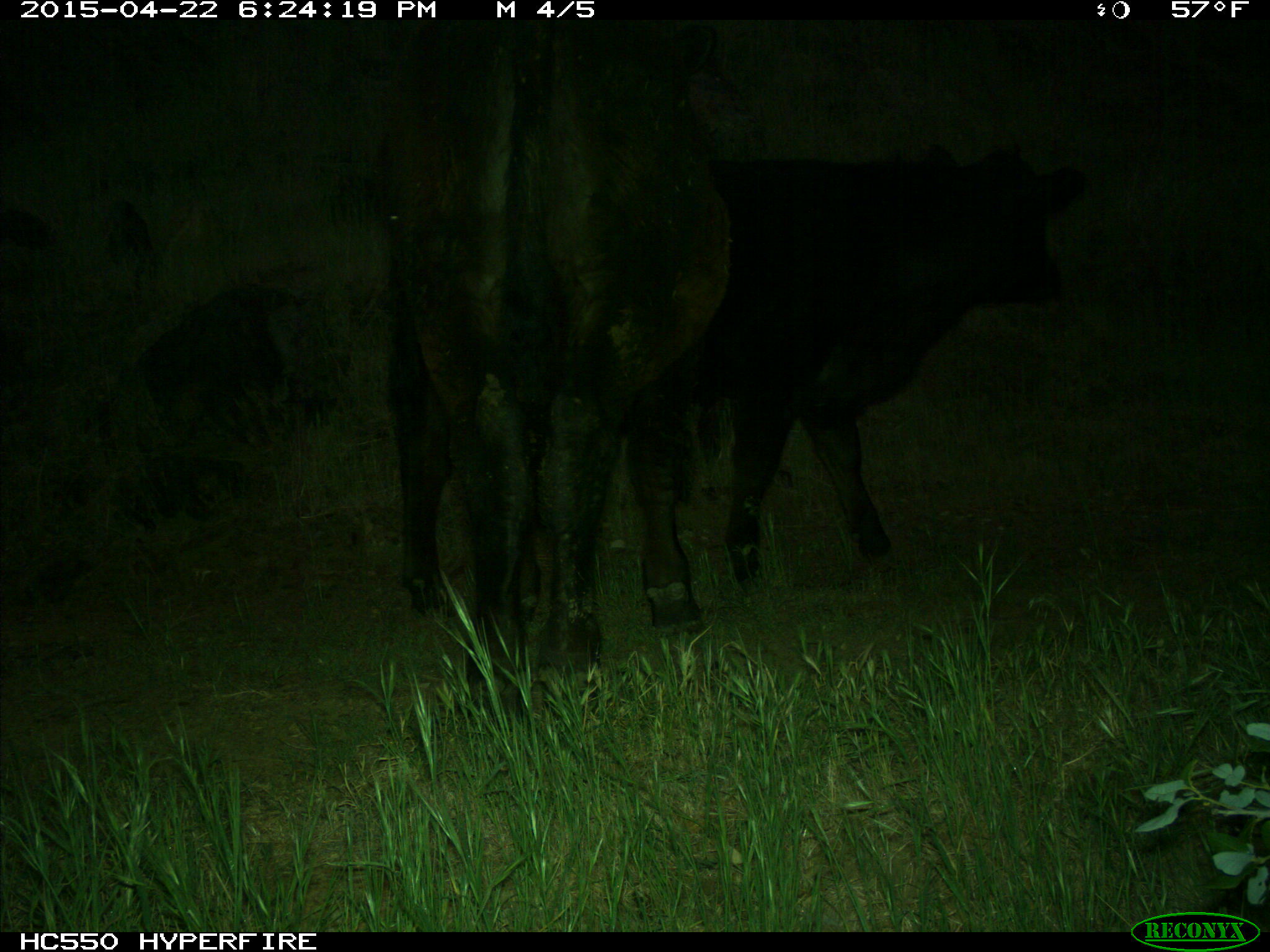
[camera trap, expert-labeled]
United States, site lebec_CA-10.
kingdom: Animalia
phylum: Chordata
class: Mammalia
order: Artiodactyla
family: Bovidae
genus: Bos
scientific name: Bos taurus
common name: domestic cow